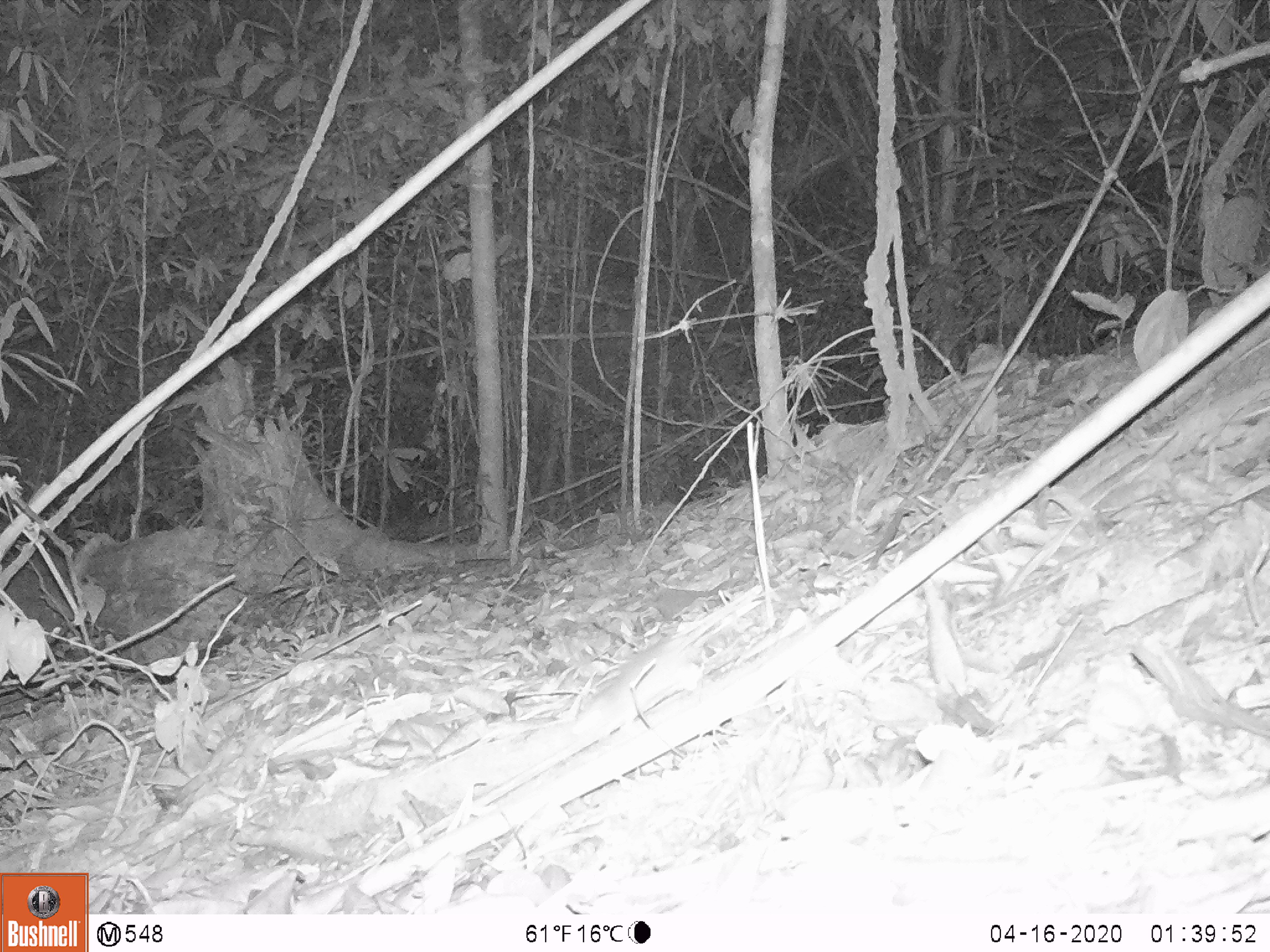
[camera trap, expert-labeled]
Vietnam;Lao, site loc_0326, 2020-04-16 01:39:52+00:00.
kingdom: Animalia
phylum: Chordata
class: Mammalia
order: Rodentia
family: Muridae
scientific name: Muridae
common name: old-world mice and rats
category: unidentified murid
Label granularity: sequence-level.